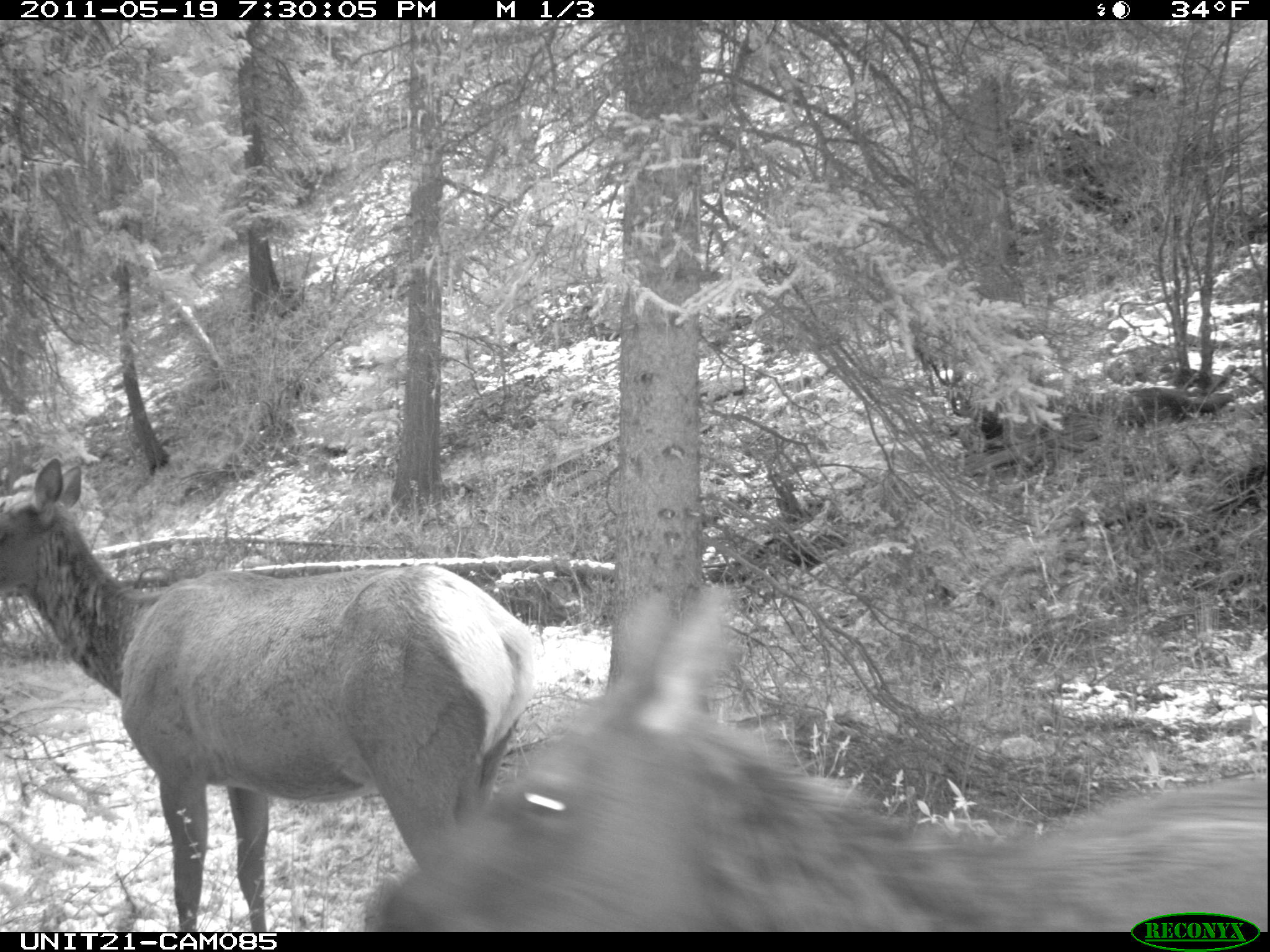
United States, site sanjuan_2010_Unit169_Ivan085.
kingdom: Animalia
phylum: Chordata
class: Mammalia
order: Artiodactyla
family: Cervidae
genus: Cervus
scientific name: Cervus elaphus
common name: red deer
Cervus elaphus (red deer).